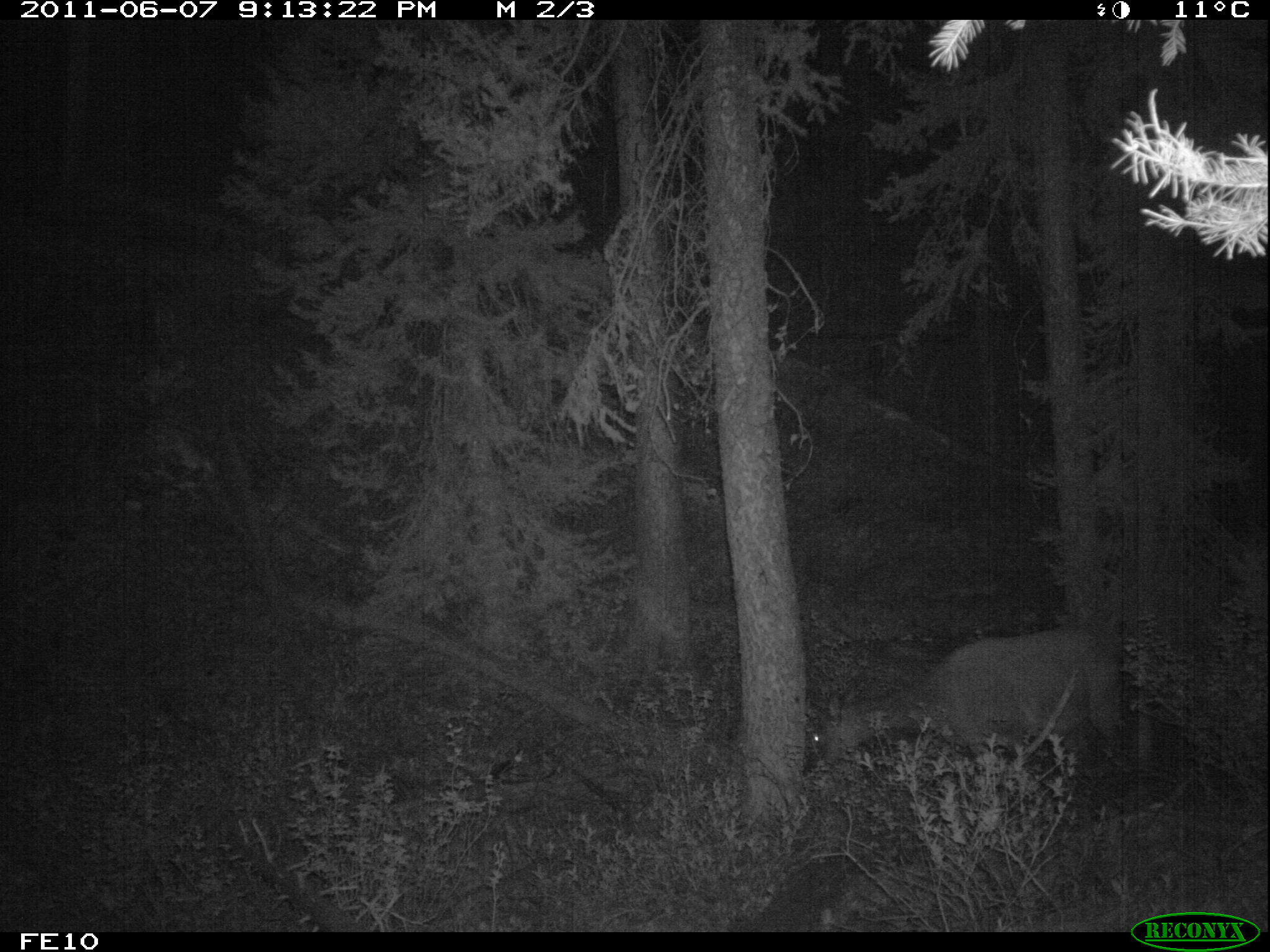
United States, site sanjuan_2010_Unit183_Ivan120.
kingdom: Animalia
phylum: Chordata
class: Mammalia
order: Artiodactyla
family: Cervidae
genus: Cervus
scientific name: Cervus elaphus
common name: red deer